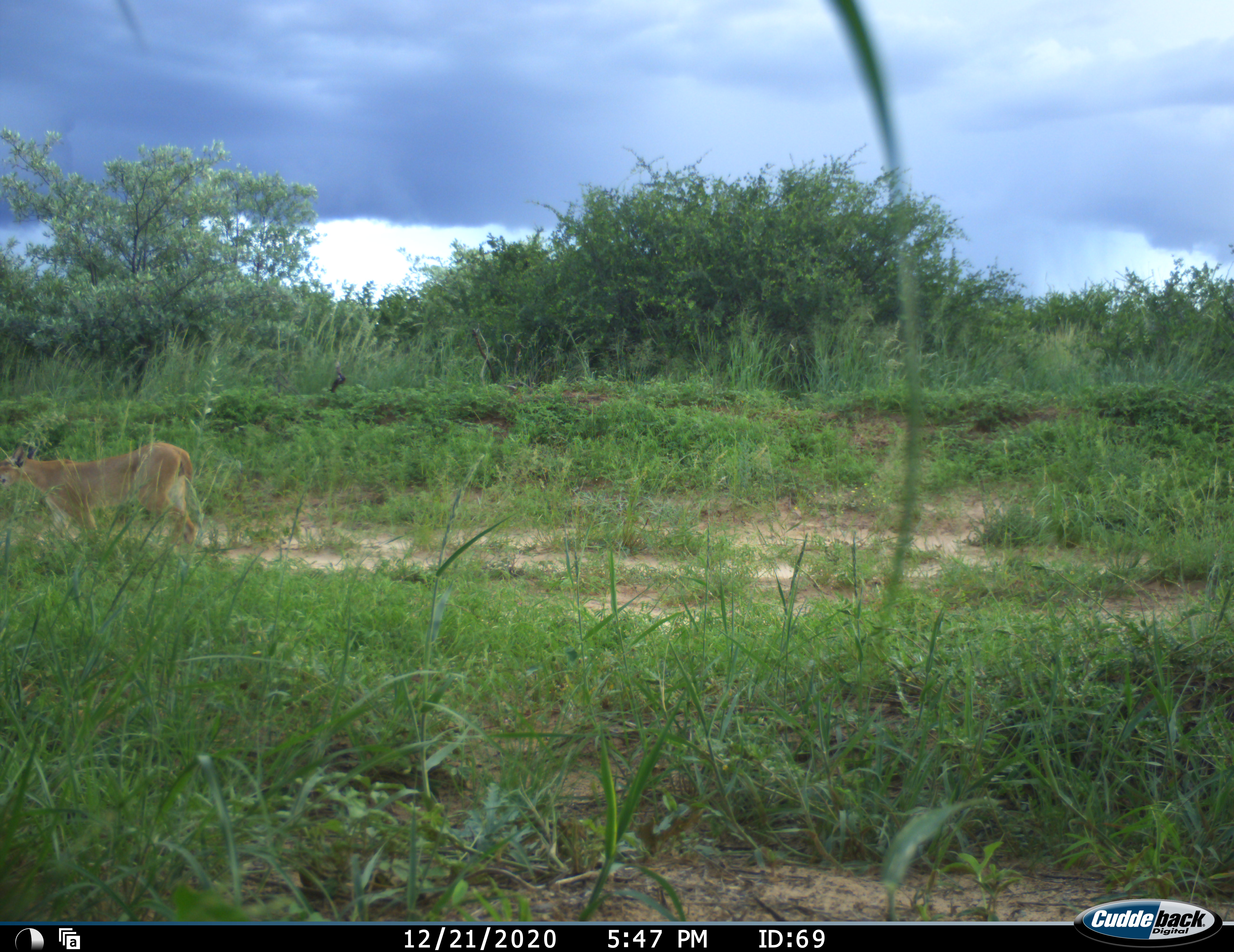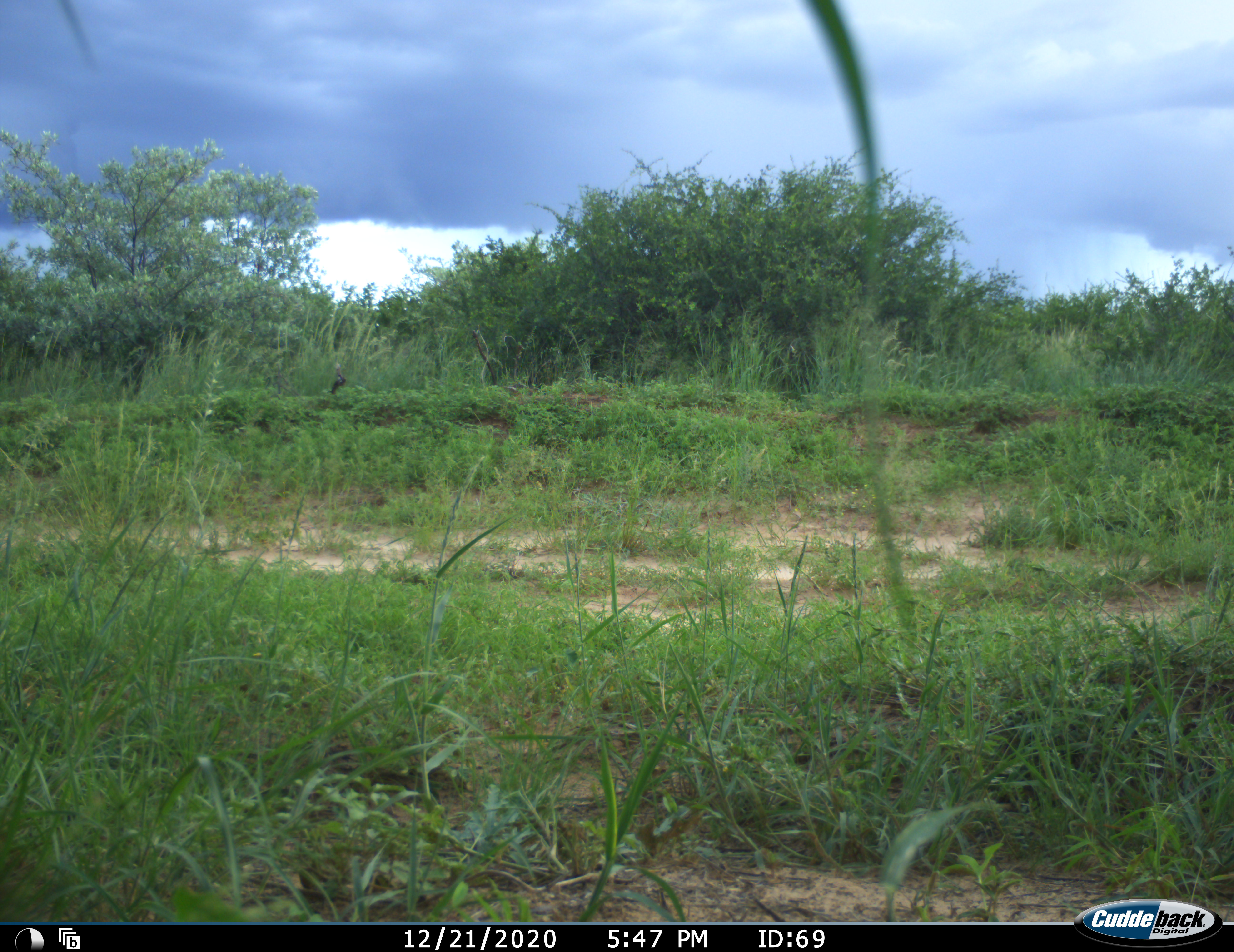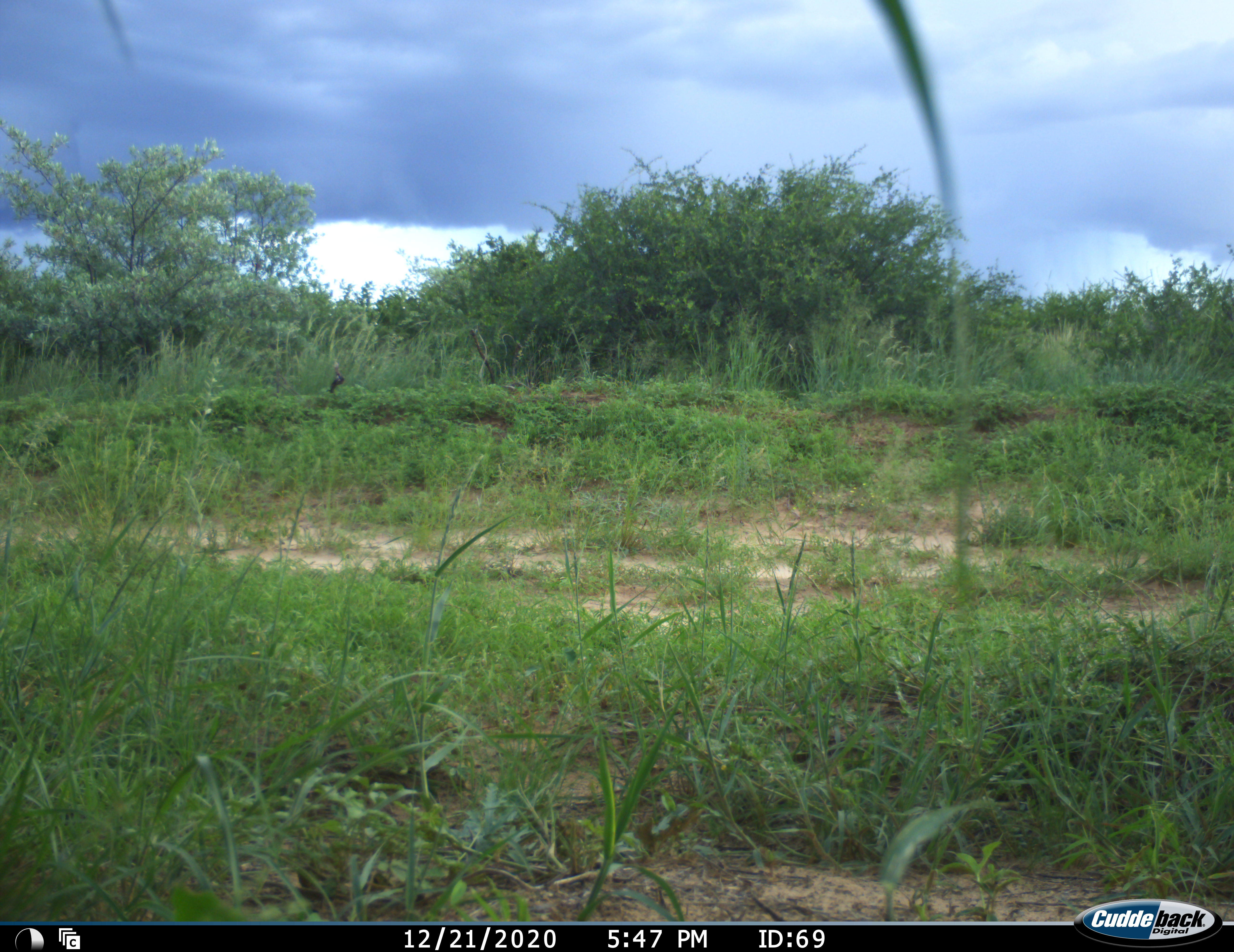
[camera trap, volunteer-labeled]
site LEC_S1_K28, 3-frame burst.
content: unidentified animal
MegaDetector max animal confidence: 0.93